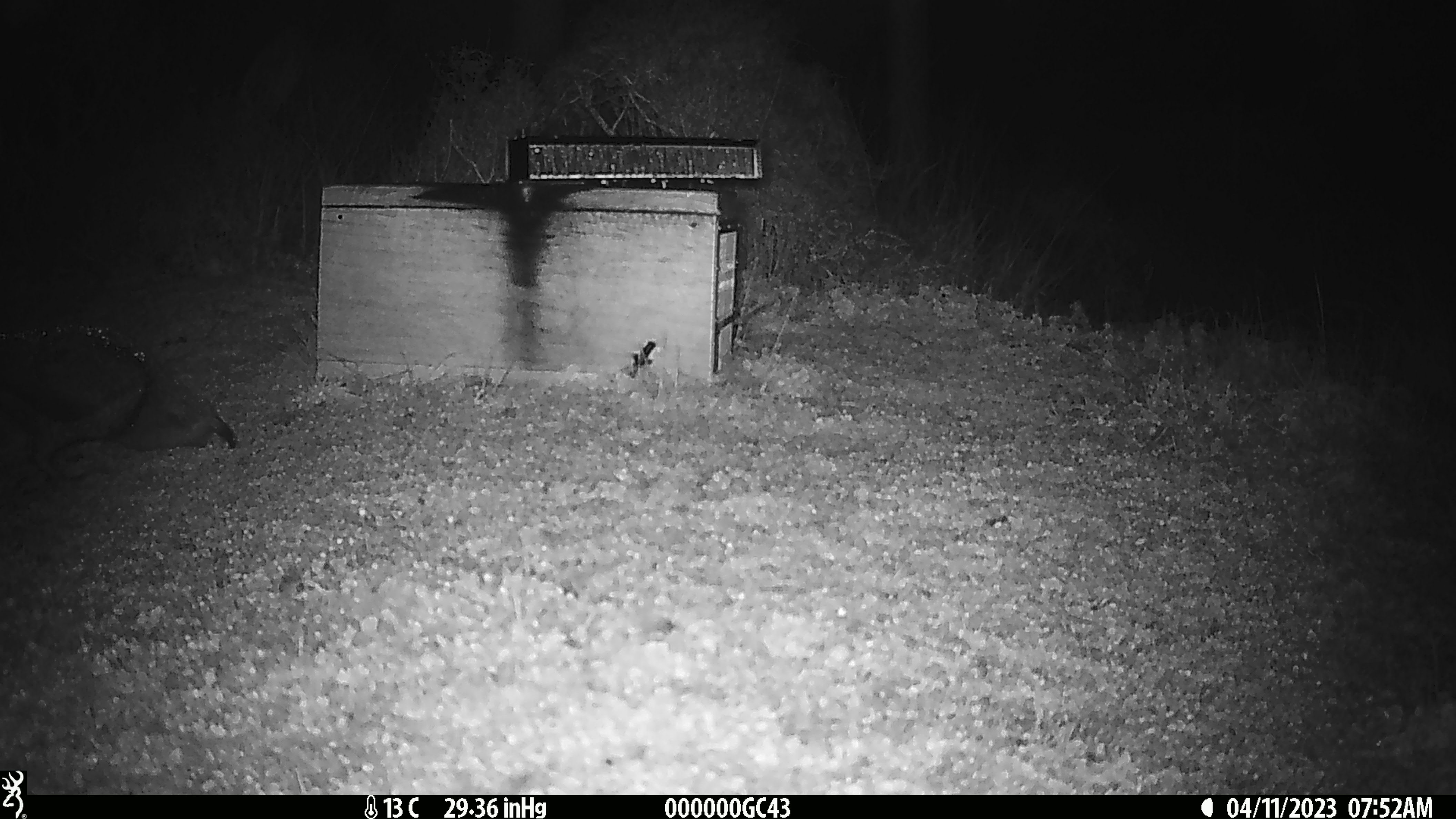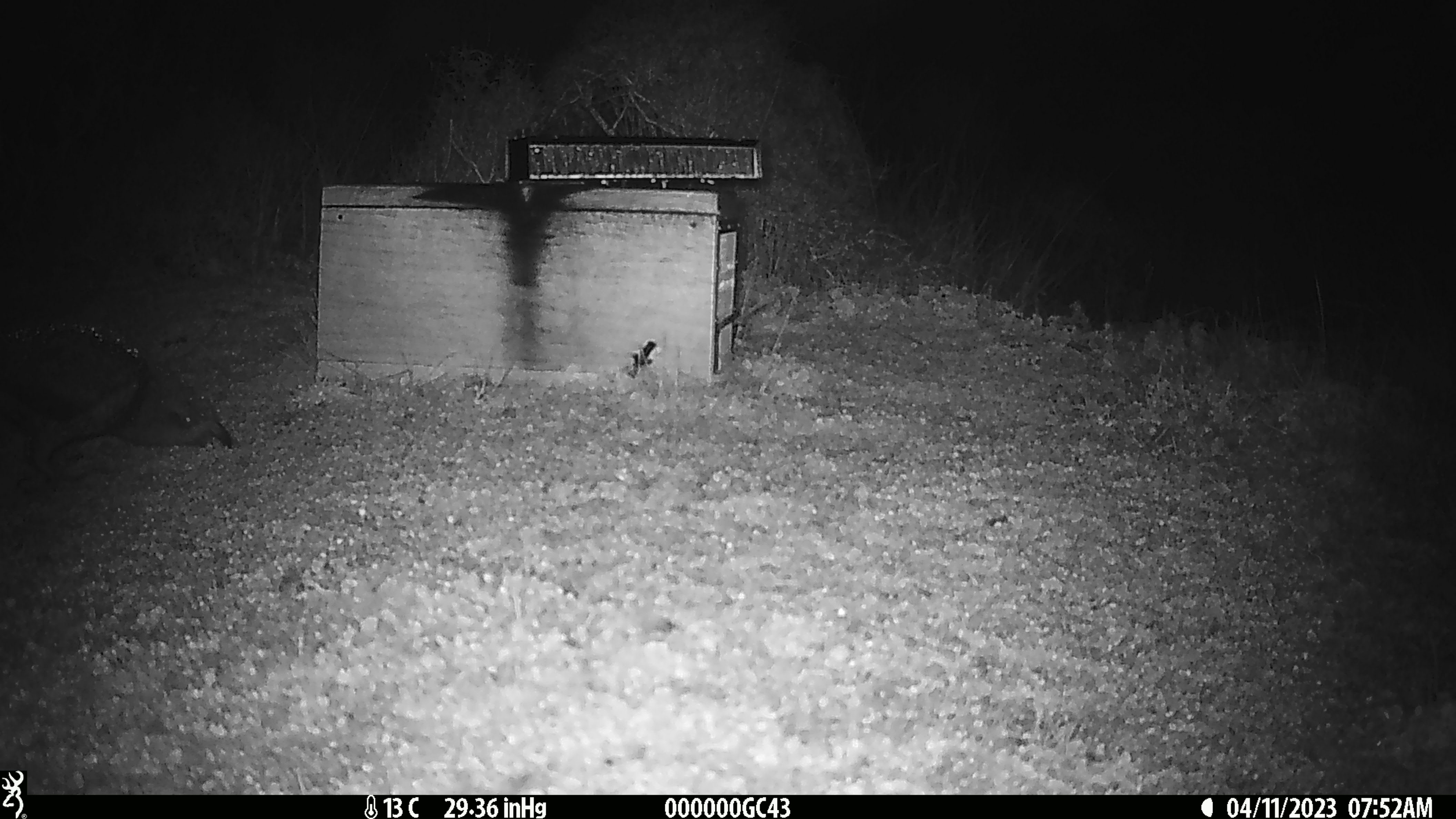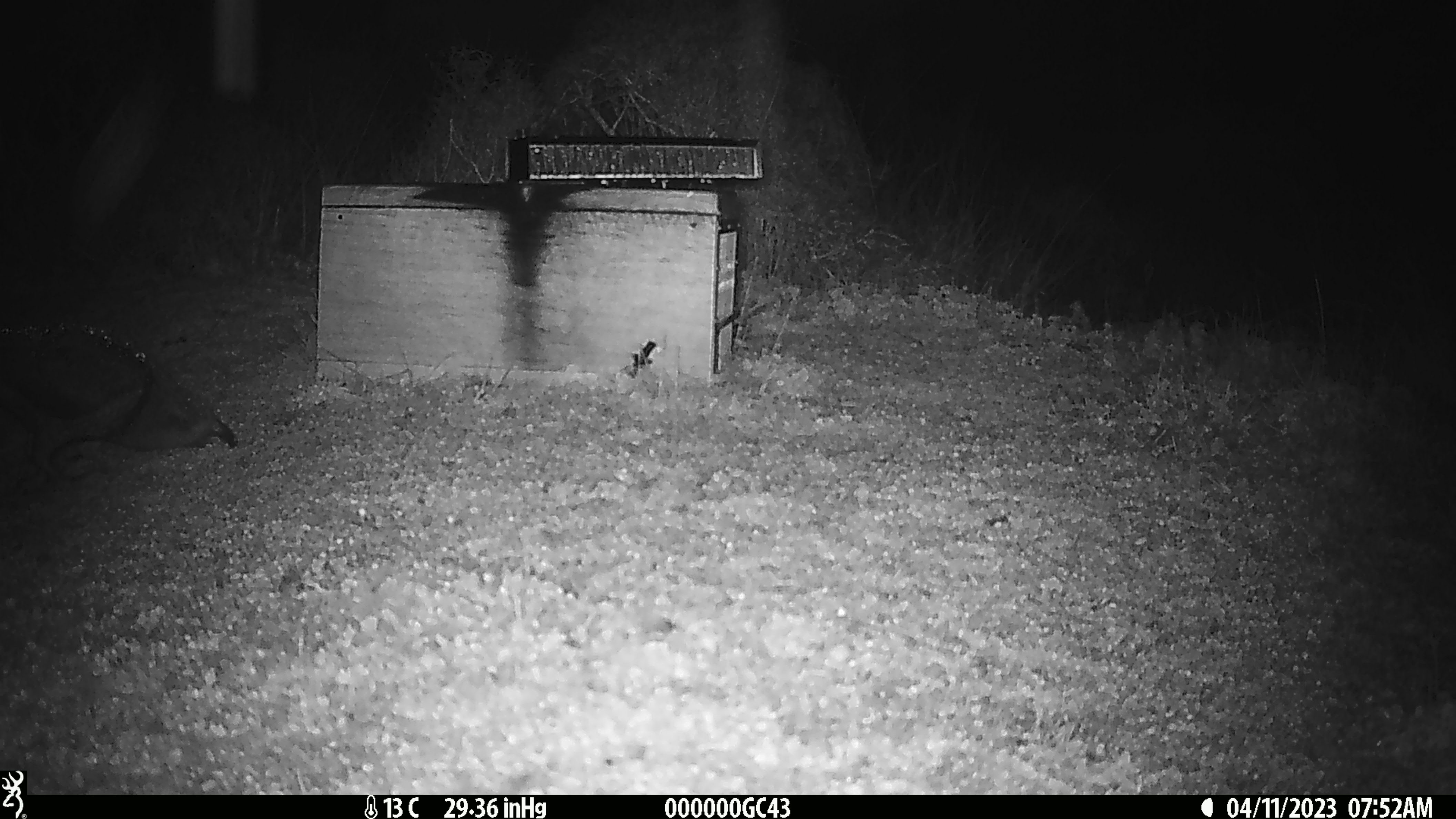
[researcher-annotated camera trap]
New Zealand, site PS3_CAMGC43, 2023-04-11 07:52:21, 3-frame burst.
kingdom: Animalia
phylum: Chordata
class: Aves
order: Psittaciformes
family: Strigopidae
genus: Nestor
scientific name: Nestor notabilis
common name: kea